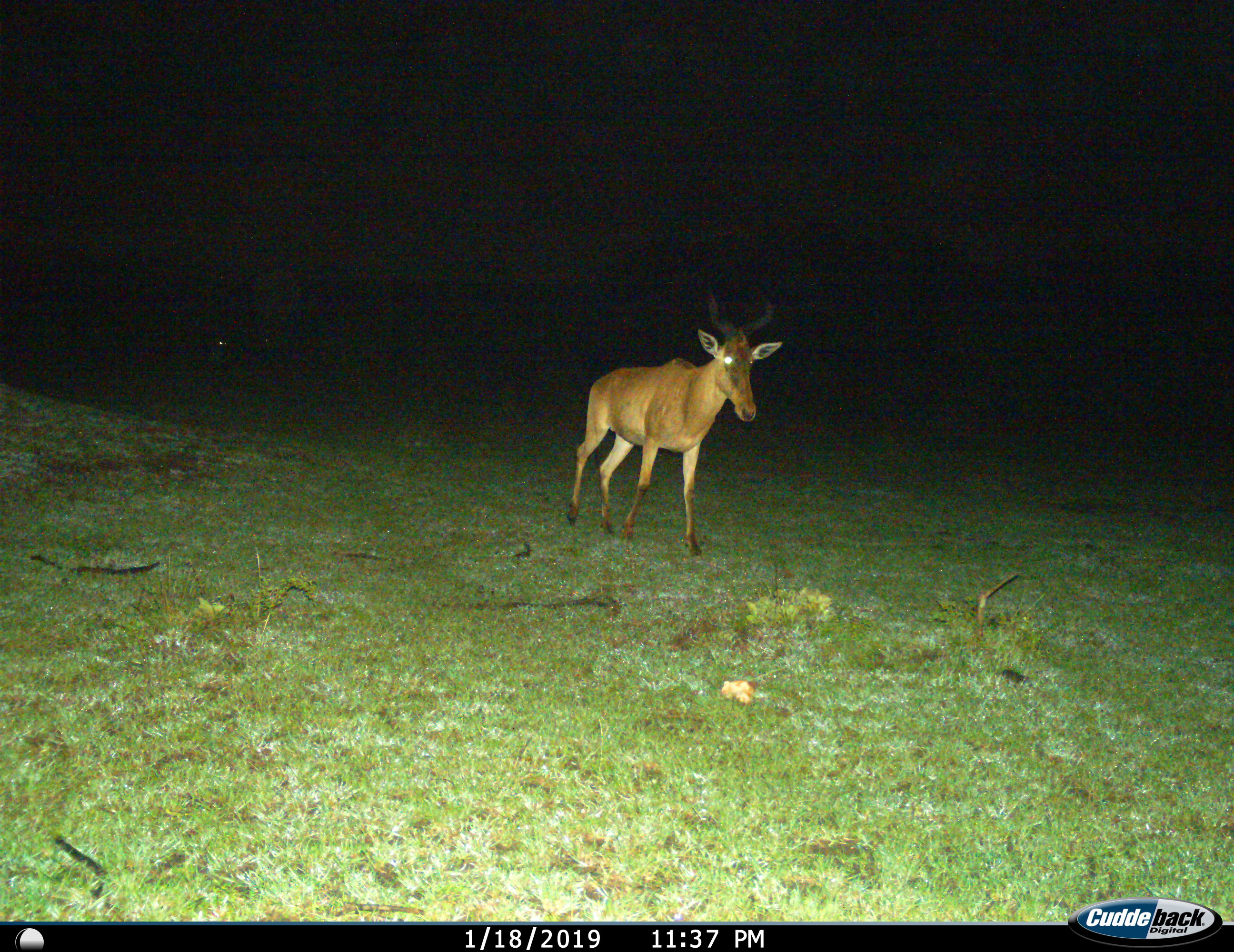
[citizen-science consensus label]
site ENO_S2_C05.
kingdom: Animalia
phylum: Chordata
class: Mammalia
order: Artiodactyla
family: Bovidae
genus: Alcelaphus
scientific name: Alcelaphus buselaphus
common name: hartebeest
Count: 1.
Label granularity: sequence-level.